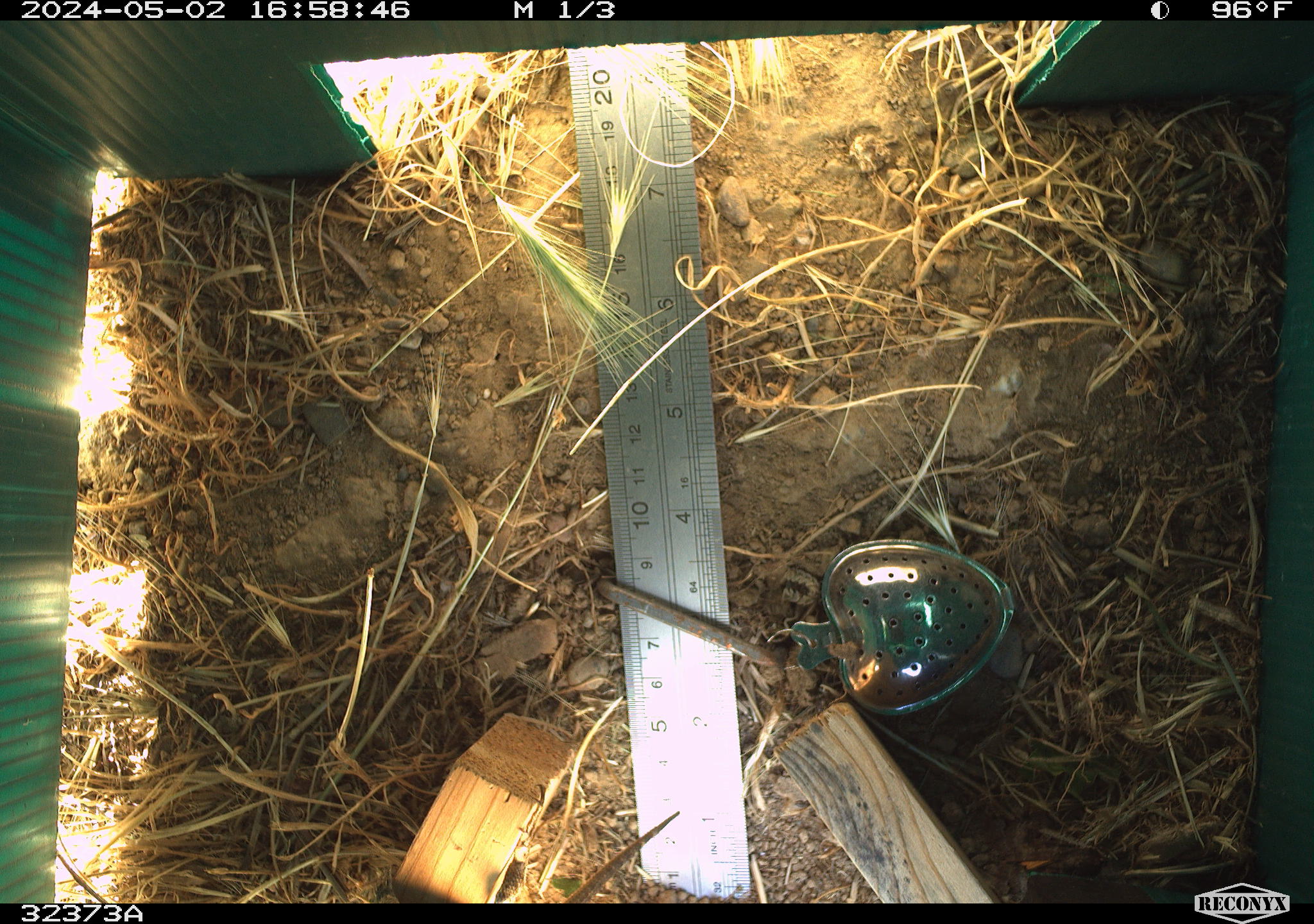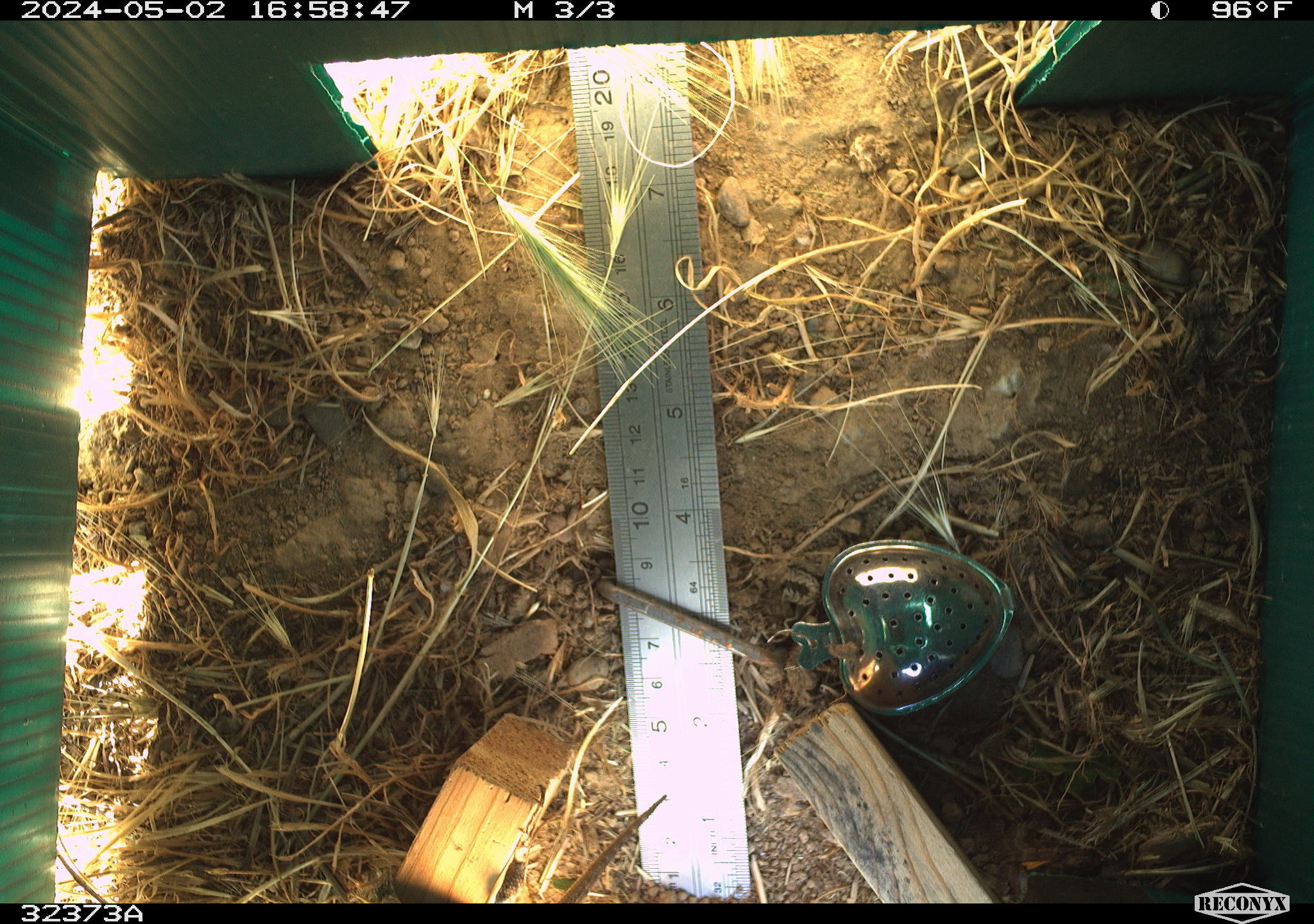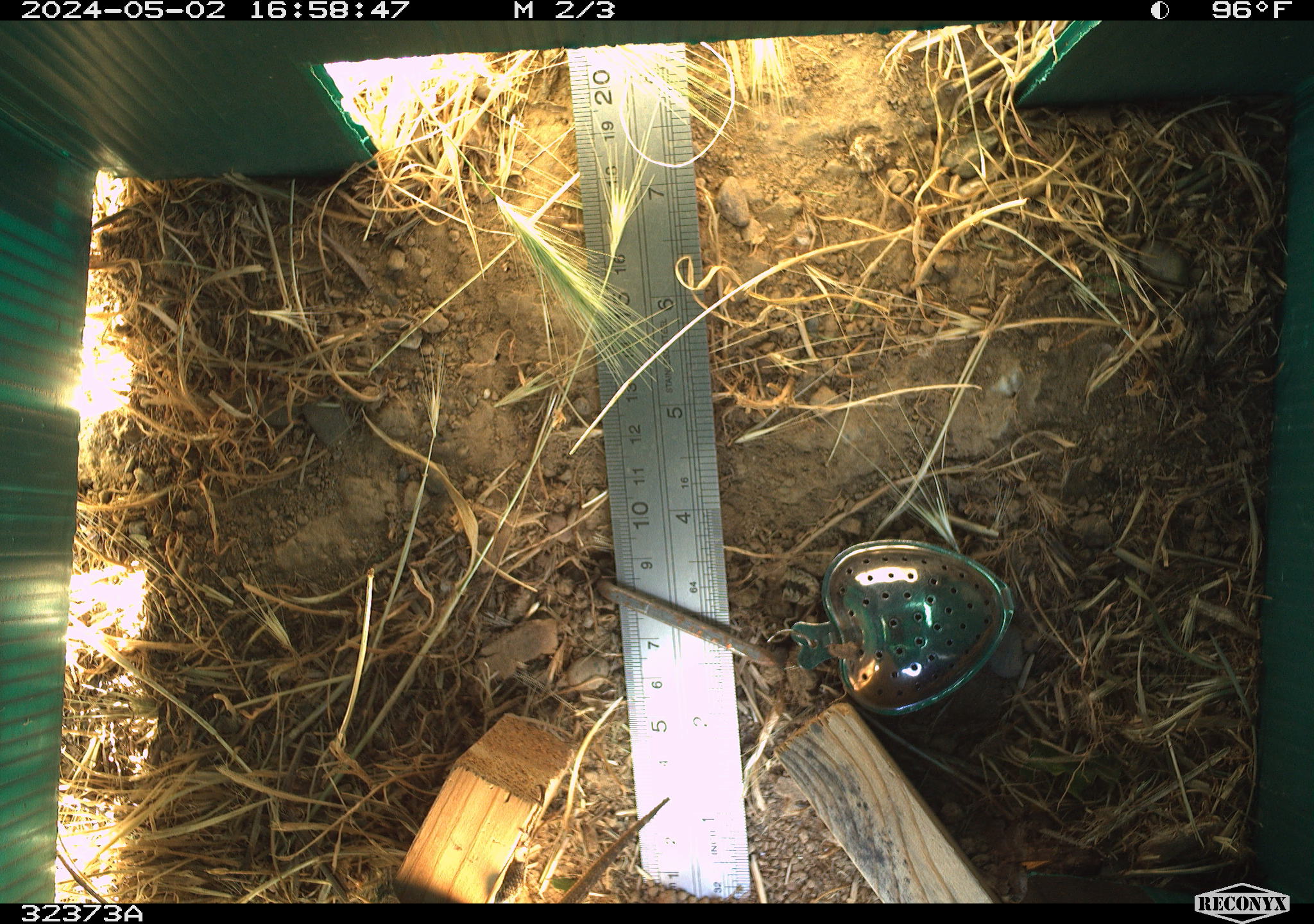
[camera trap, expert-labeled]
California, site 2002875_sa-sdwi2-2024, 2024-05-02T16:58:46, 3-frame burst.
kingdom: Animalia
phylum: Chordata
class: Reptilia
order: Squamata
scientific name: Squamata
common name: lizards and snakes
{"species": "lizards and snakes (Squamata)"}